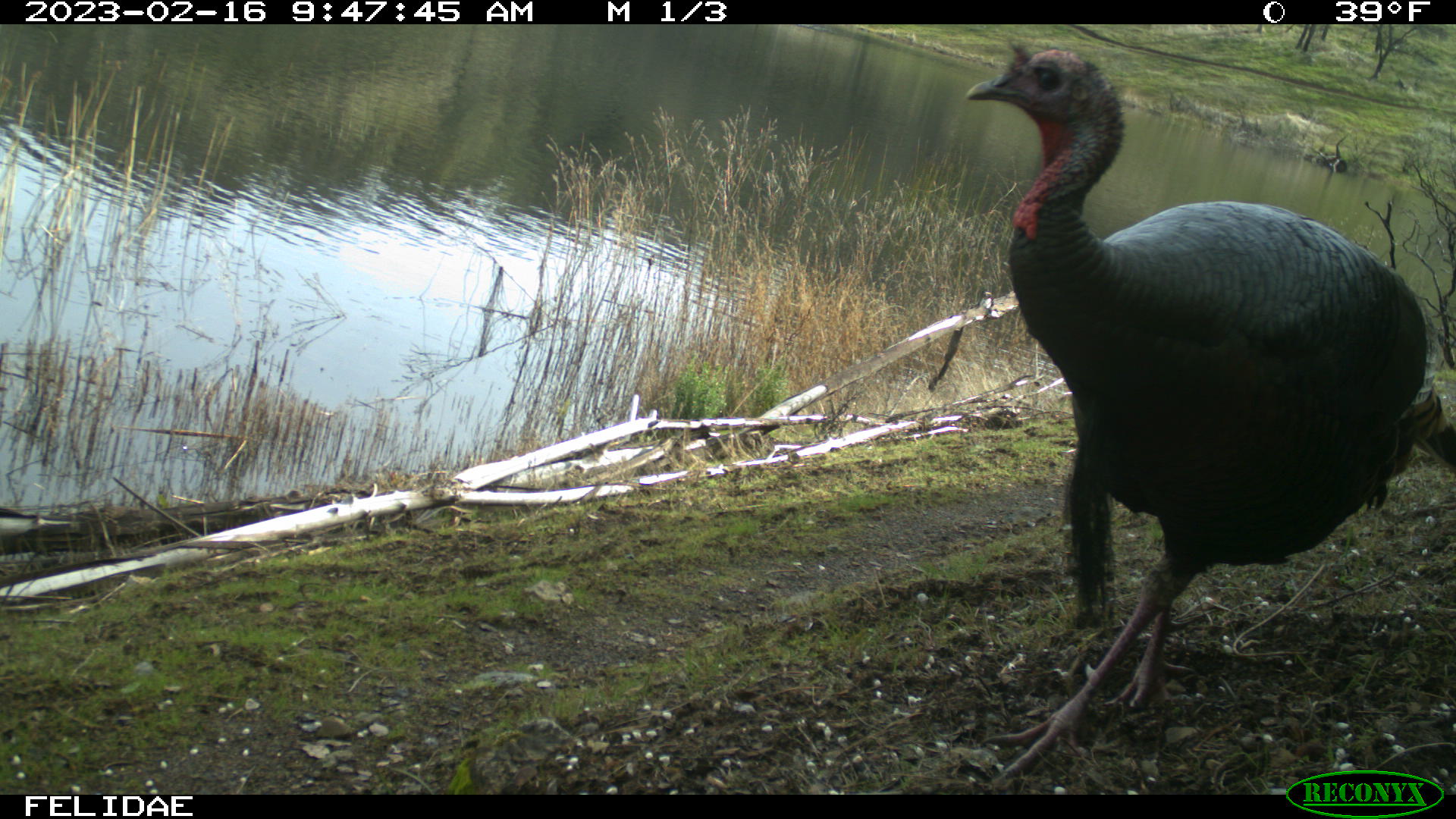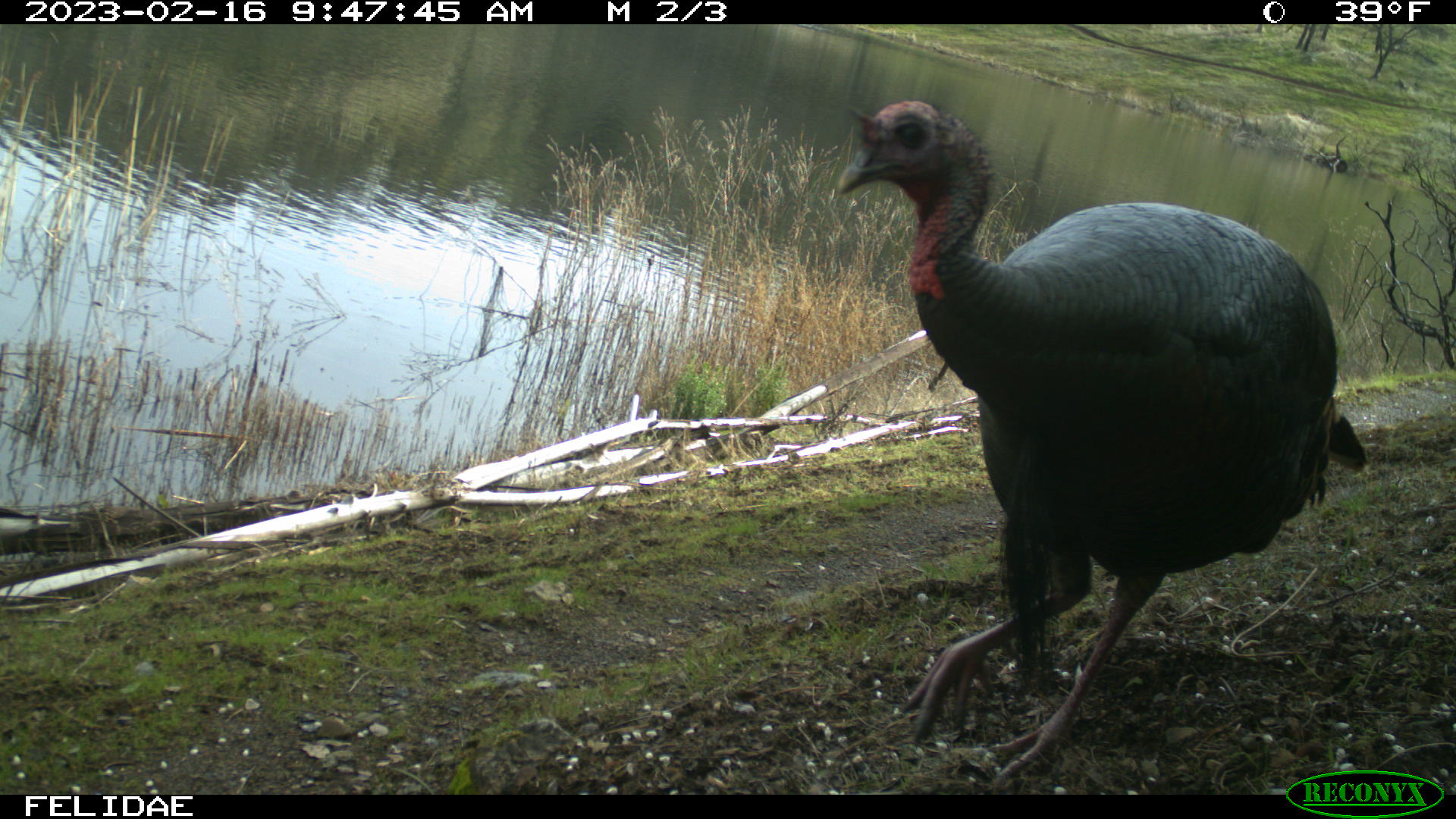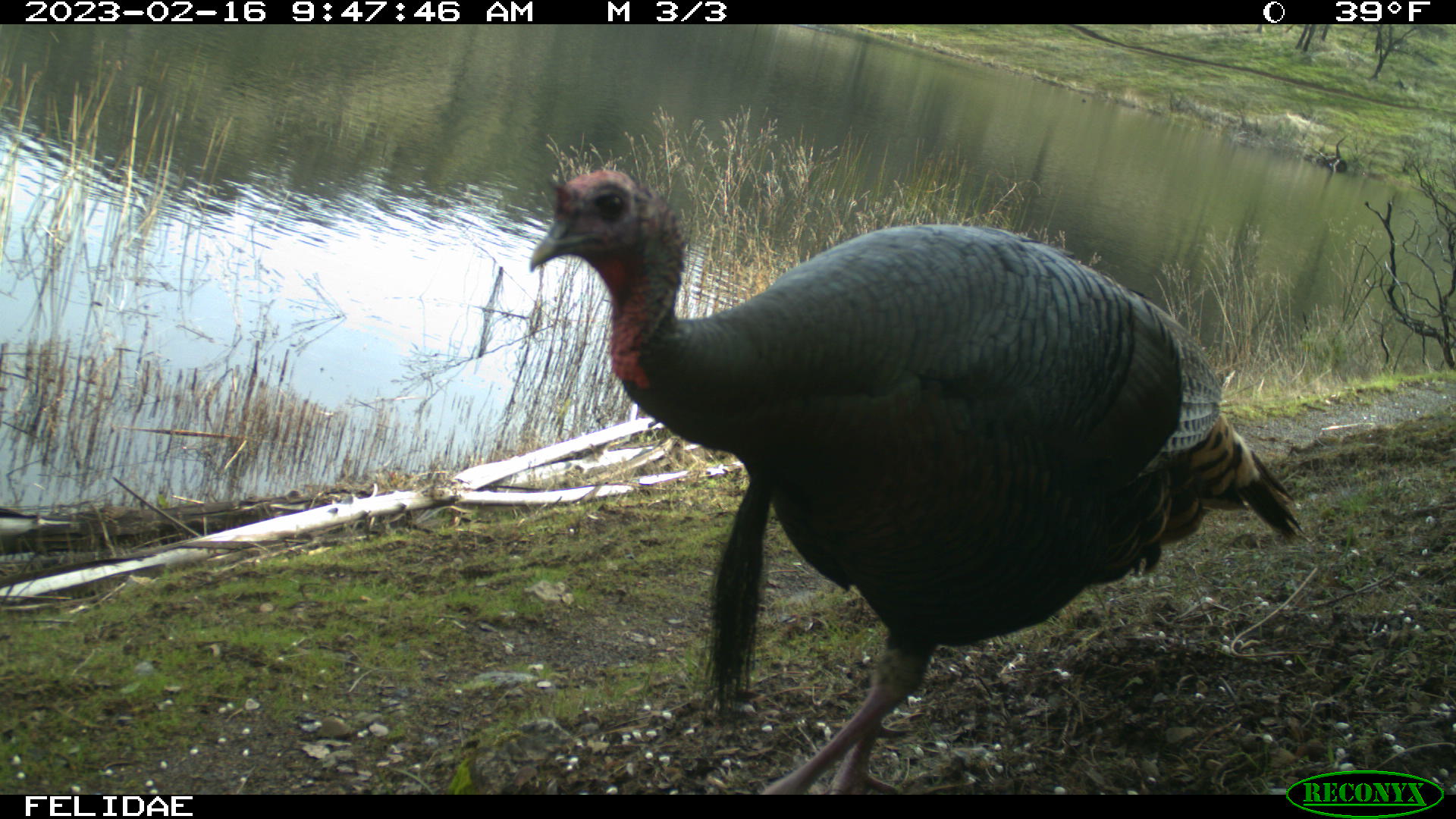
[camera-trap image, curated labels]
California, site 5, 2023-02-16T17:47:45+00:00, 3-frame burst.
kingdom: Animalia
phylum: Chordata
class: Aves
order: Galliformes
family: Phasianidae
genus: Meleagris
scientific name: Meleagris gallopavo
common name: turkey